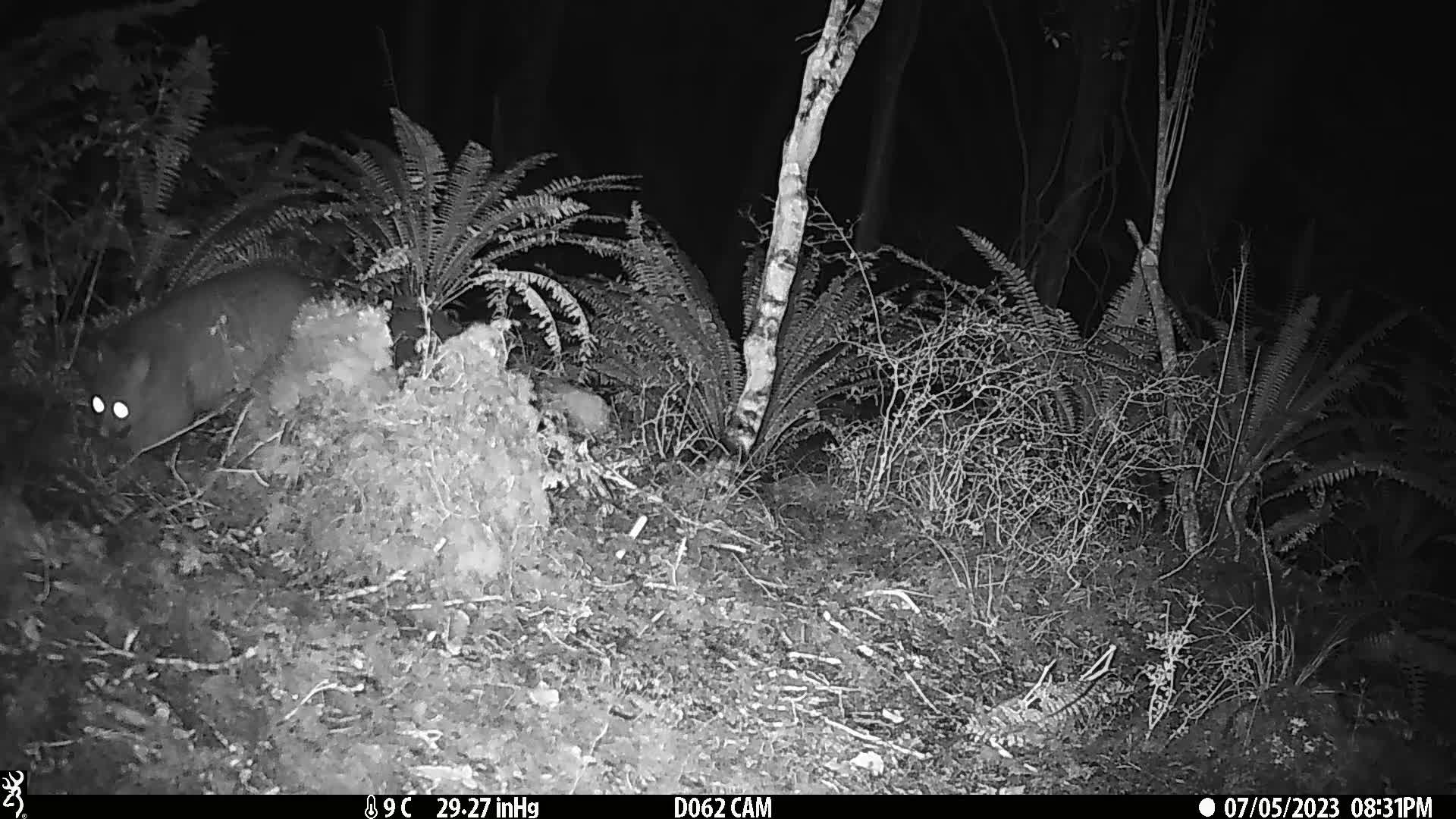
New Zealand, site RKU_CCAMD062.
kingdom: Animalia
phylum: Chordata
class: Mammalia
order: Diprotodontia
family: Phalangeridae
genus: Trichosurus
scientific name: Trichosurus vulpecula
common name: common brushtail possum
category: possum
Possum (common brushtail possum) (Trichosurus vulpecula).